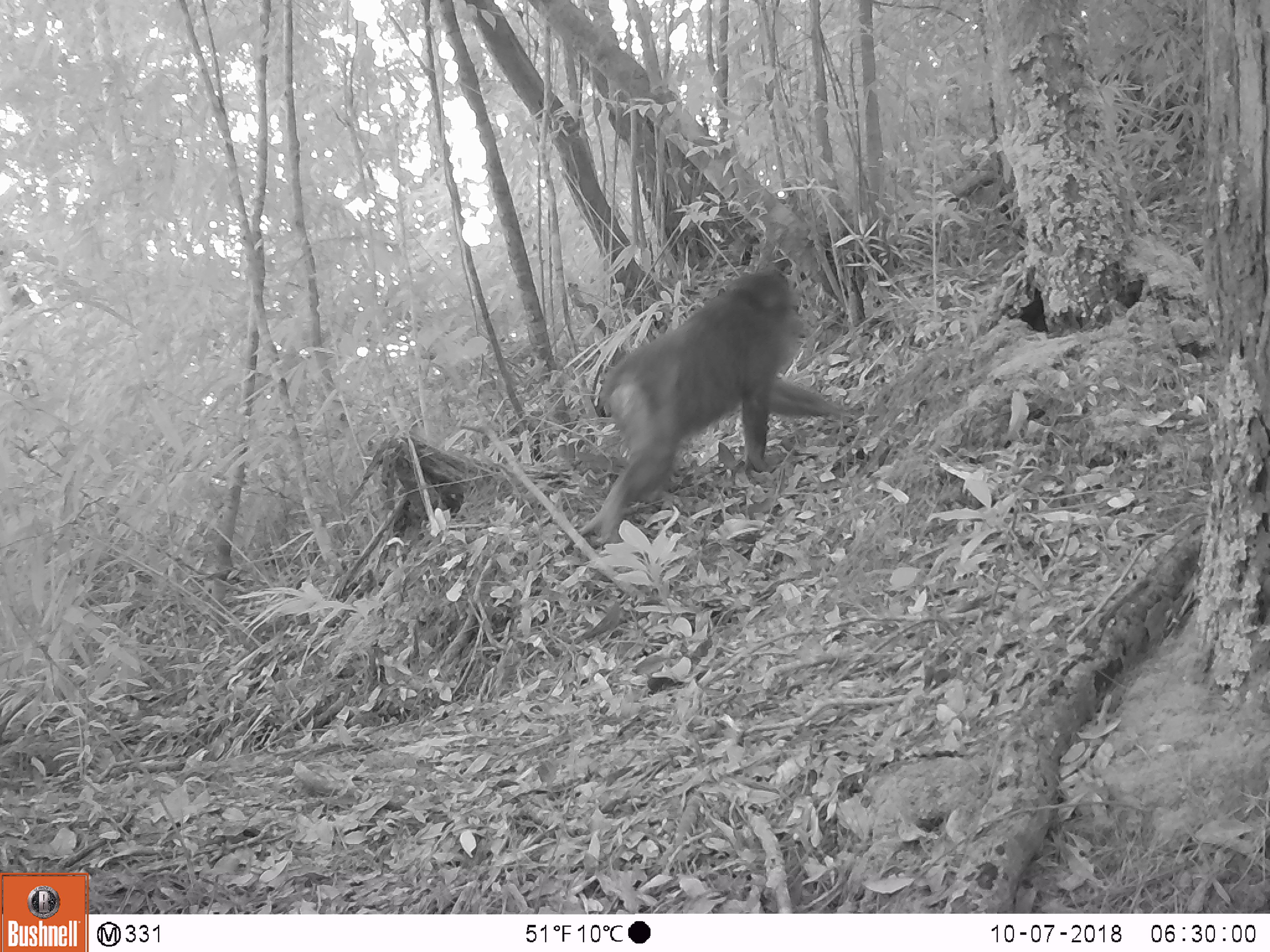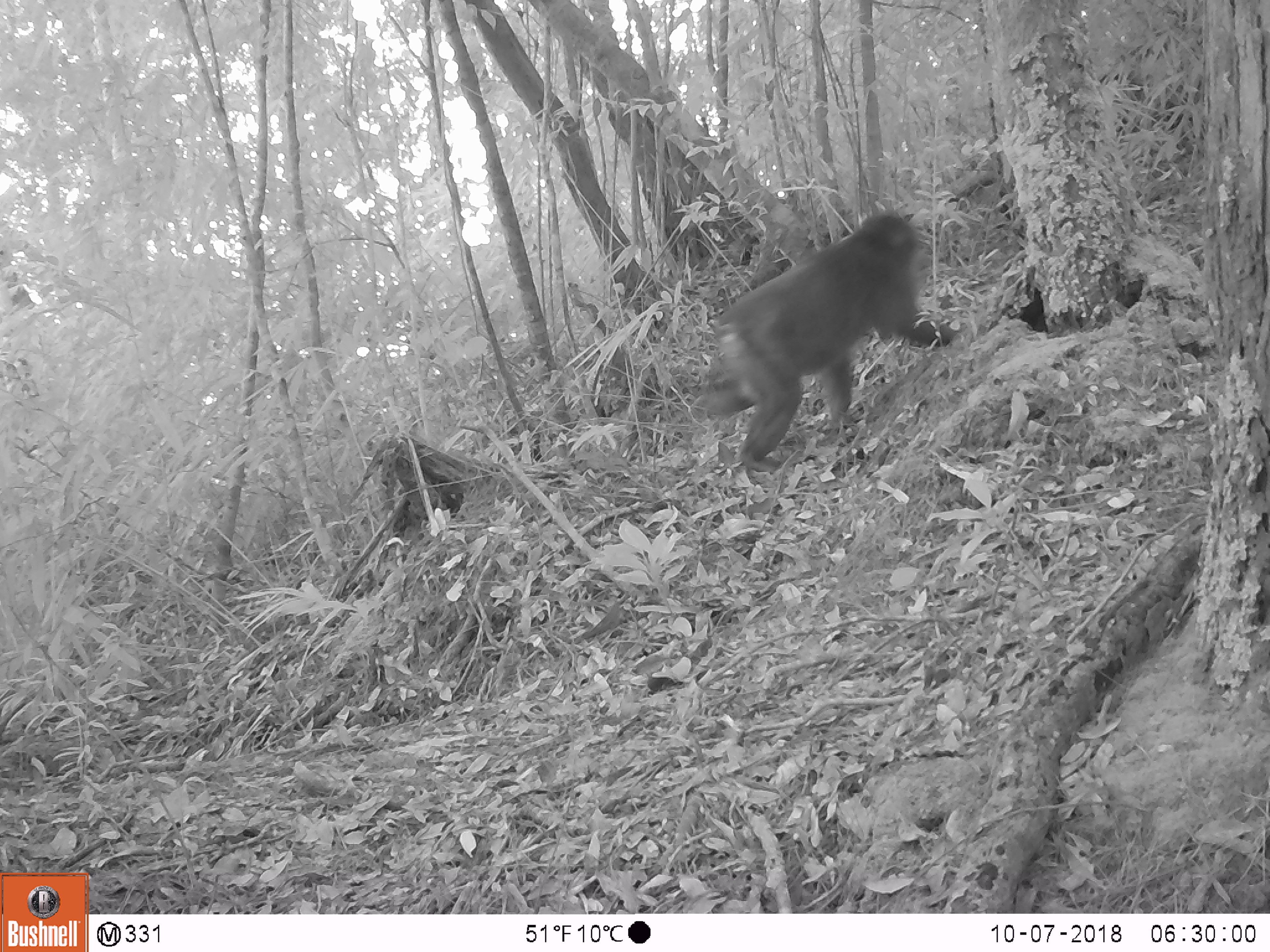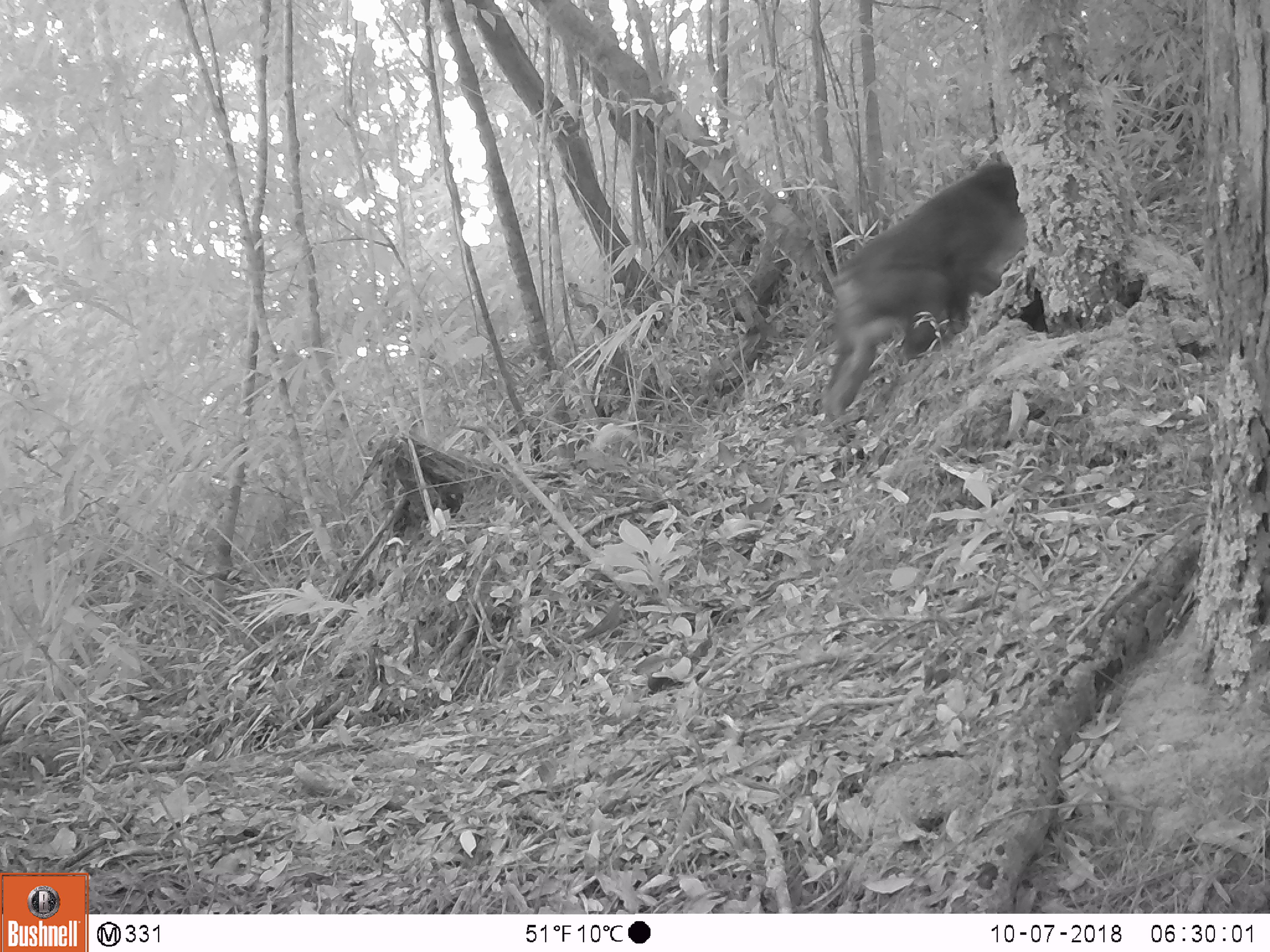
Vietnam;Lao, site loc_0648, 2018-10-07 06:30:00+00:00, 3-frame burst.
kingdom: Animalia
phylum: Chordata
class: Mammalia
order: Primates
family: Cercopithecidae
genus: Macaca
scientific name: Macaca arctoides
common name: stump-tailed macaque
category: stump tailed macaque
Stump tailed macaque (stump-tailed macaque) (Macaca arctoides). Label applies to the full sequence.